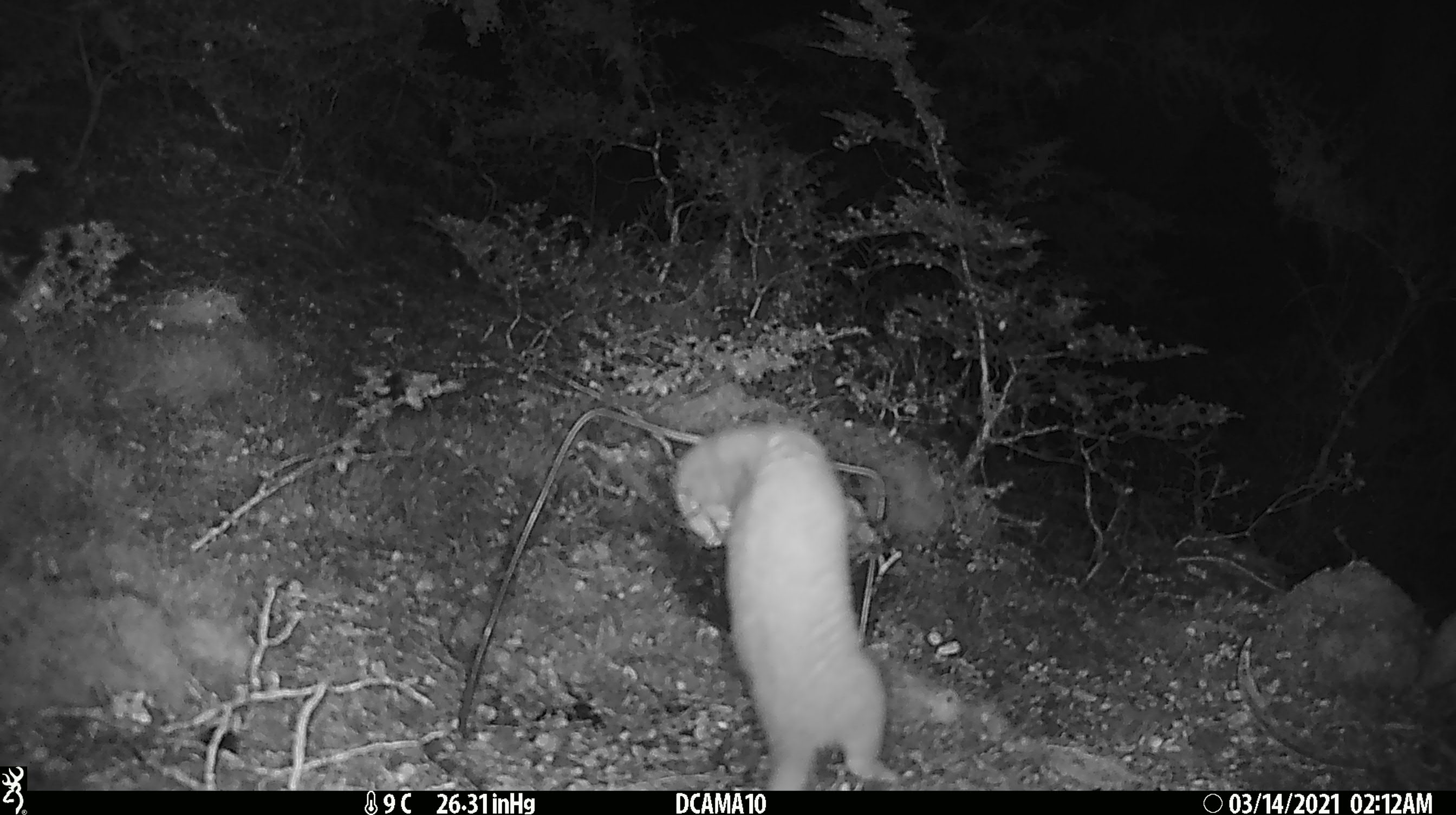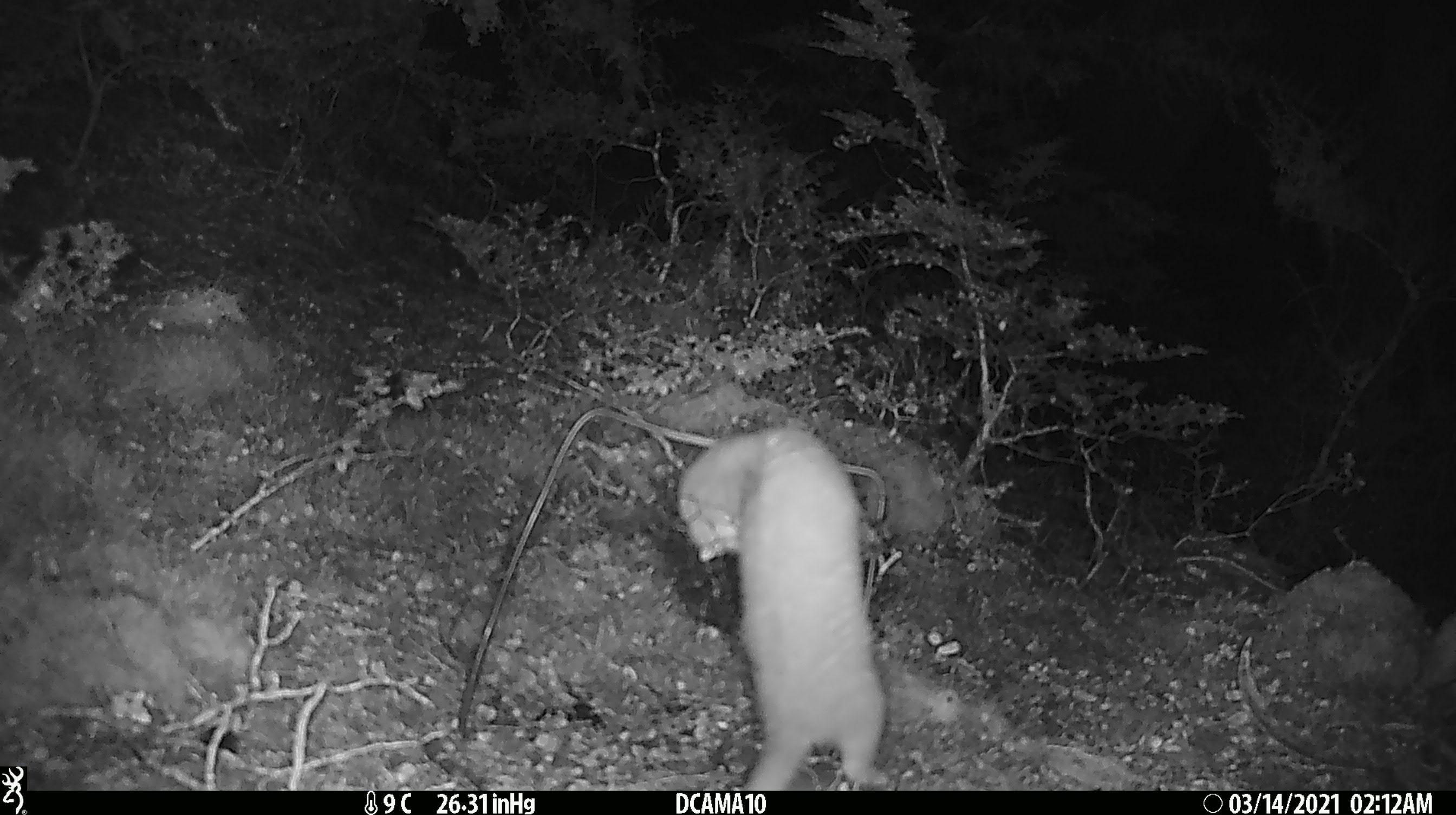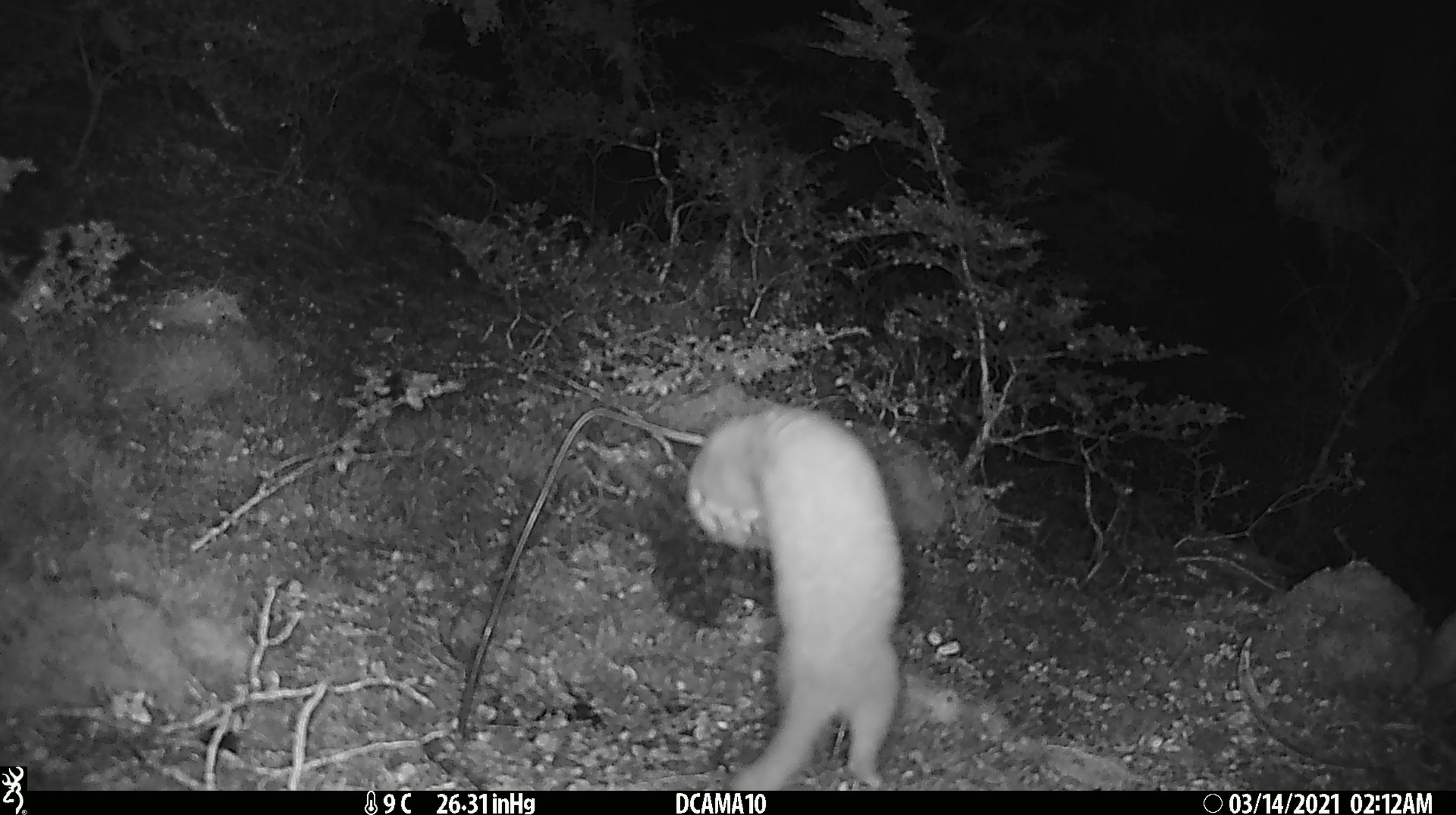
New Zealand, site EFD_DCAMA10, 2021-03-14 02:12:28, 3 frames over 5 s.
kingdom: Animalia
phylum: Chordata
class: Mammalia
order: Carnivora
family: Mustelidae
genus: Mustela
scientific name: Mustela erminea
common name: stoat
Stoat (Mustela erminea).